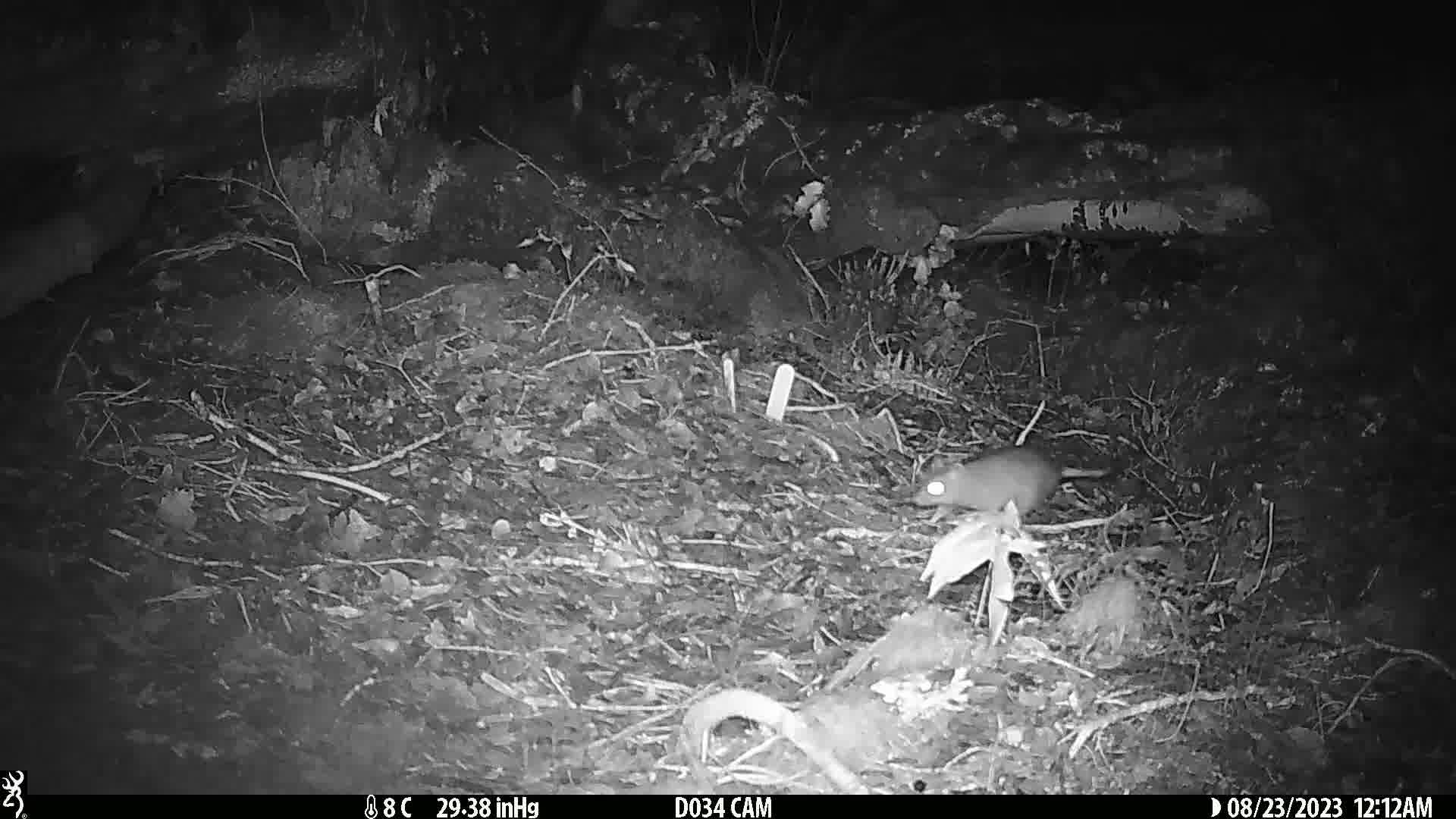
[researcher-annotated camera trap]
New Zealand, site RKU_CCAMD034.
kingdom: Animalia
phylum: Chordata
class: Mammalia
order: Rodentia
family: Muridae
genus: Rattus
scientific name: Rattus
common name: rat